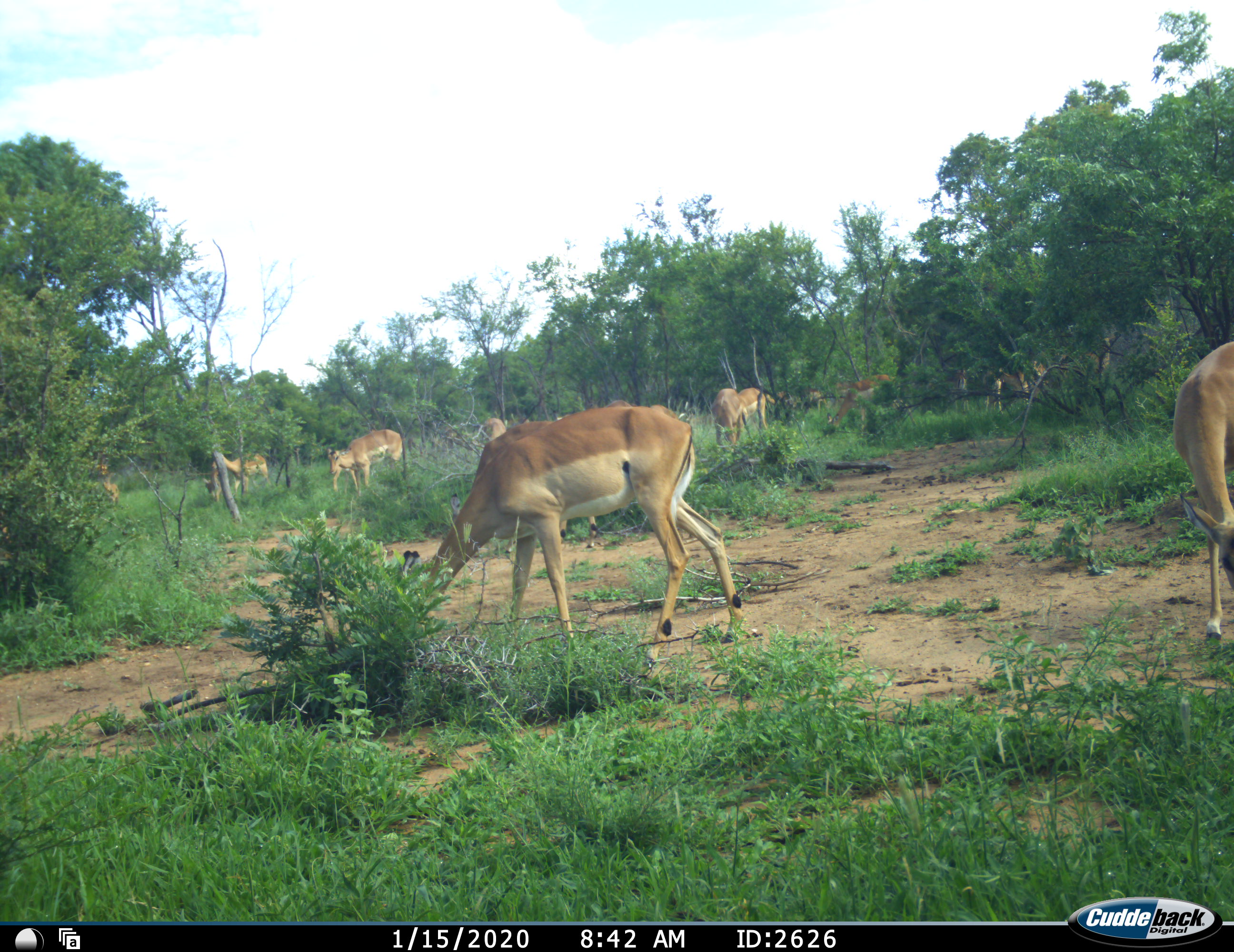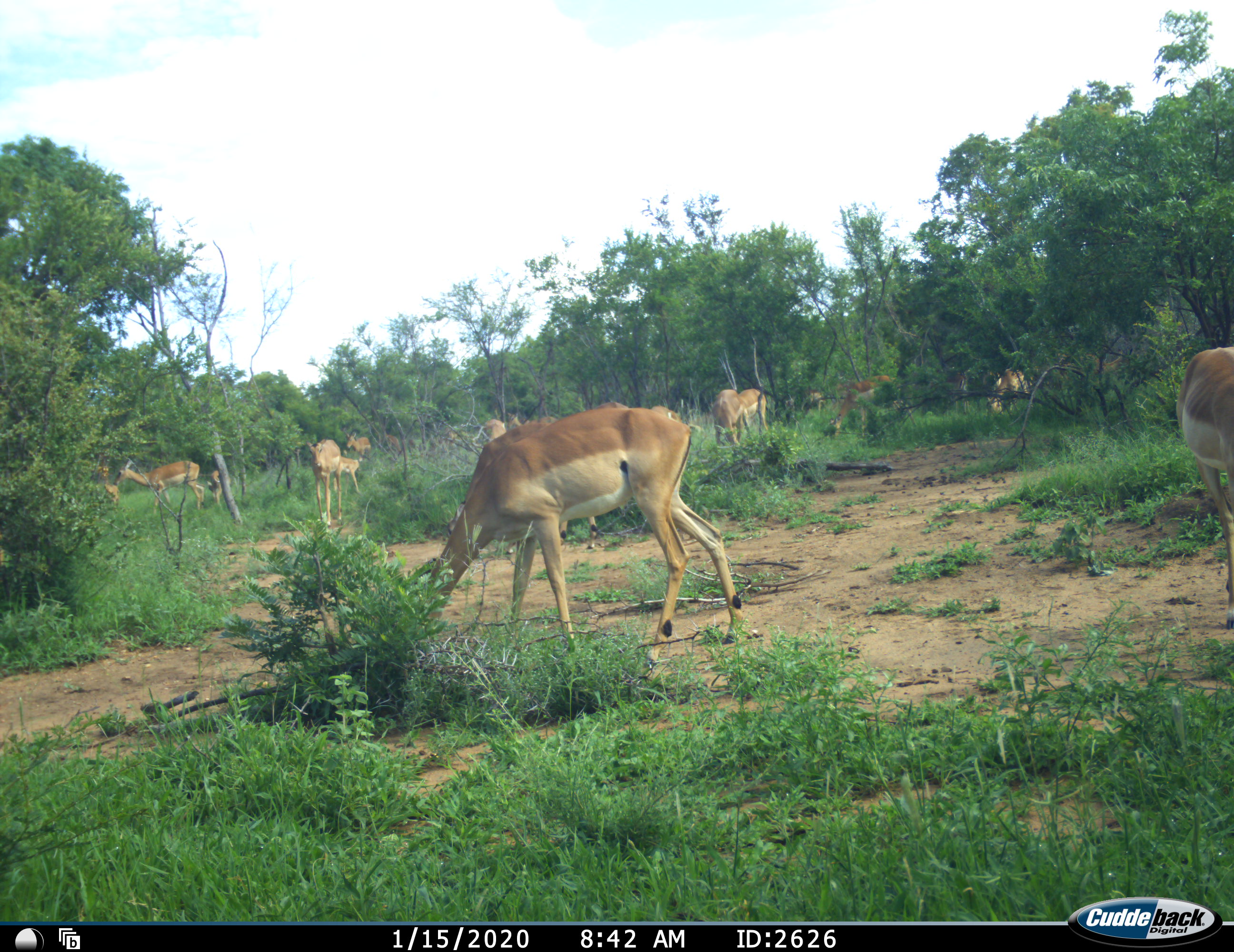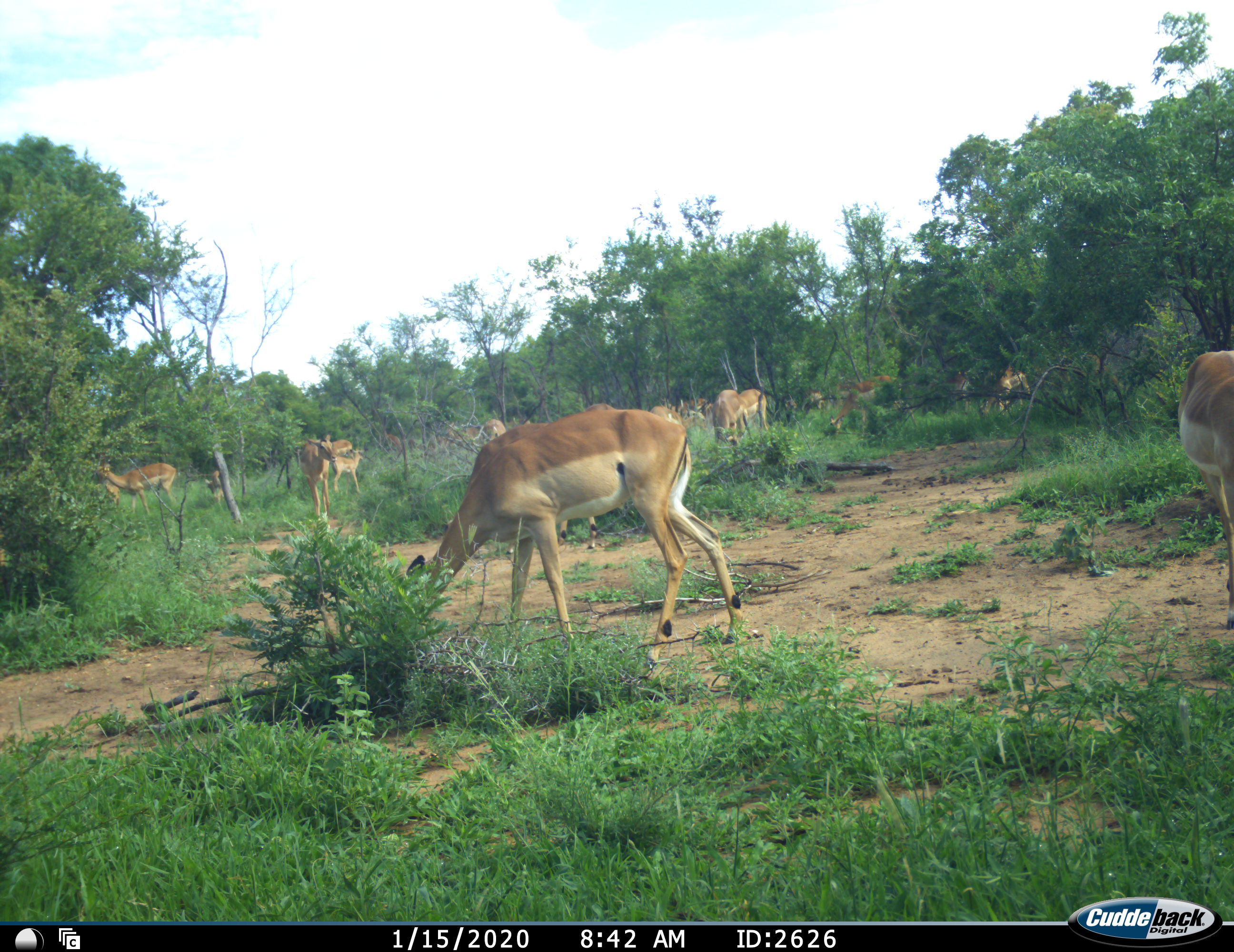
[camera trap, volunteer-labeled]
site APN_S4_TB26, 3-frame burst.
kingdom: Animalia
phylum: Chordata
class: Mammalia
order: Artiodactyla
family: Bovidae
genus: Aepyceros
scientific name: Aepyceros melampus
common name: impala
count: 11-50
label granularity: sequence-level